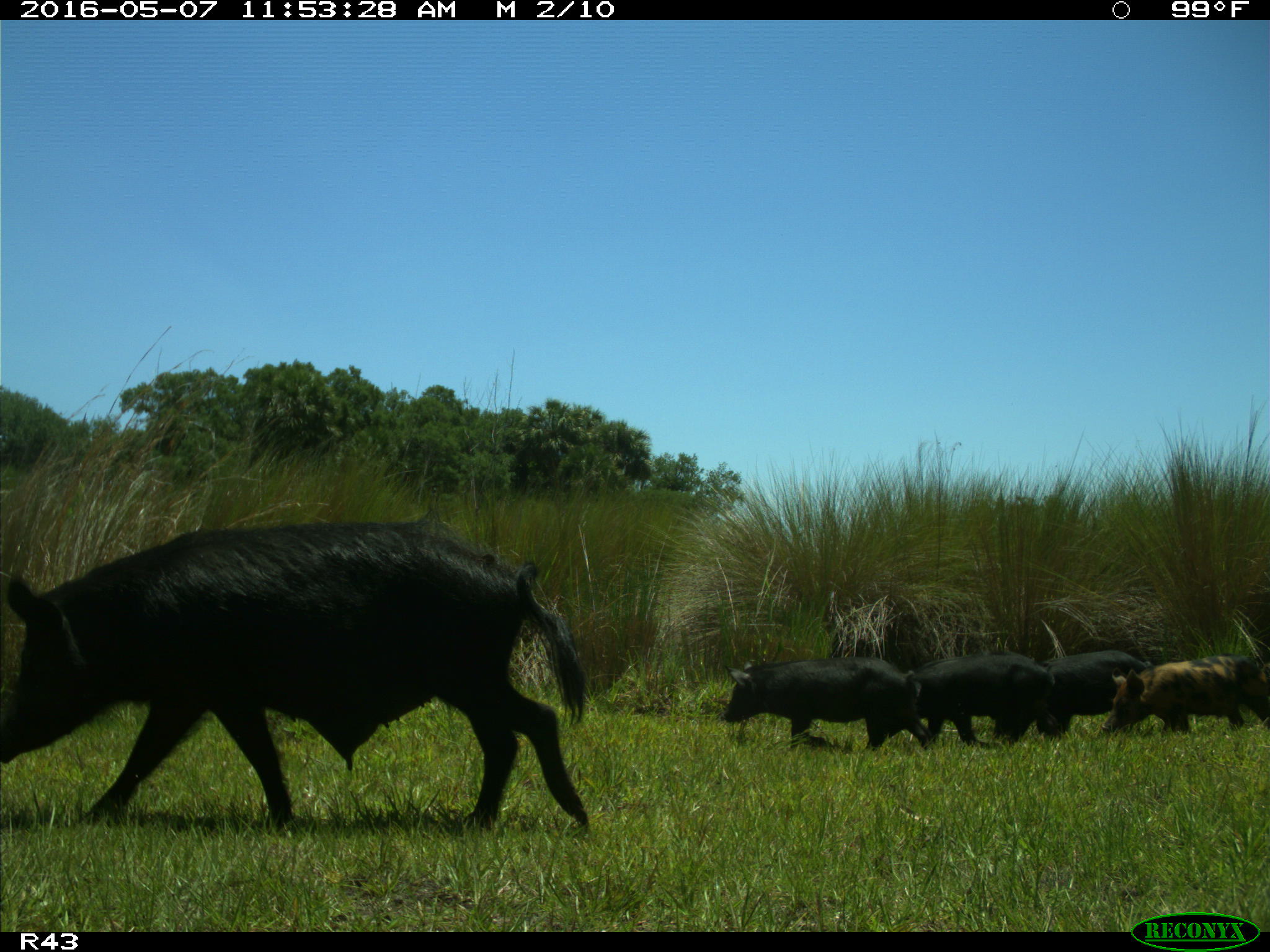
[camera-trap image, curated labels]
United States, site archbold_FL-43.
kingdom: Animalia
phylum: Chordata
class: Mammalia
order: Artiodactyla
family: Suidae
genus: Sus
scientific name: Sus scrofa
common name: wild boar